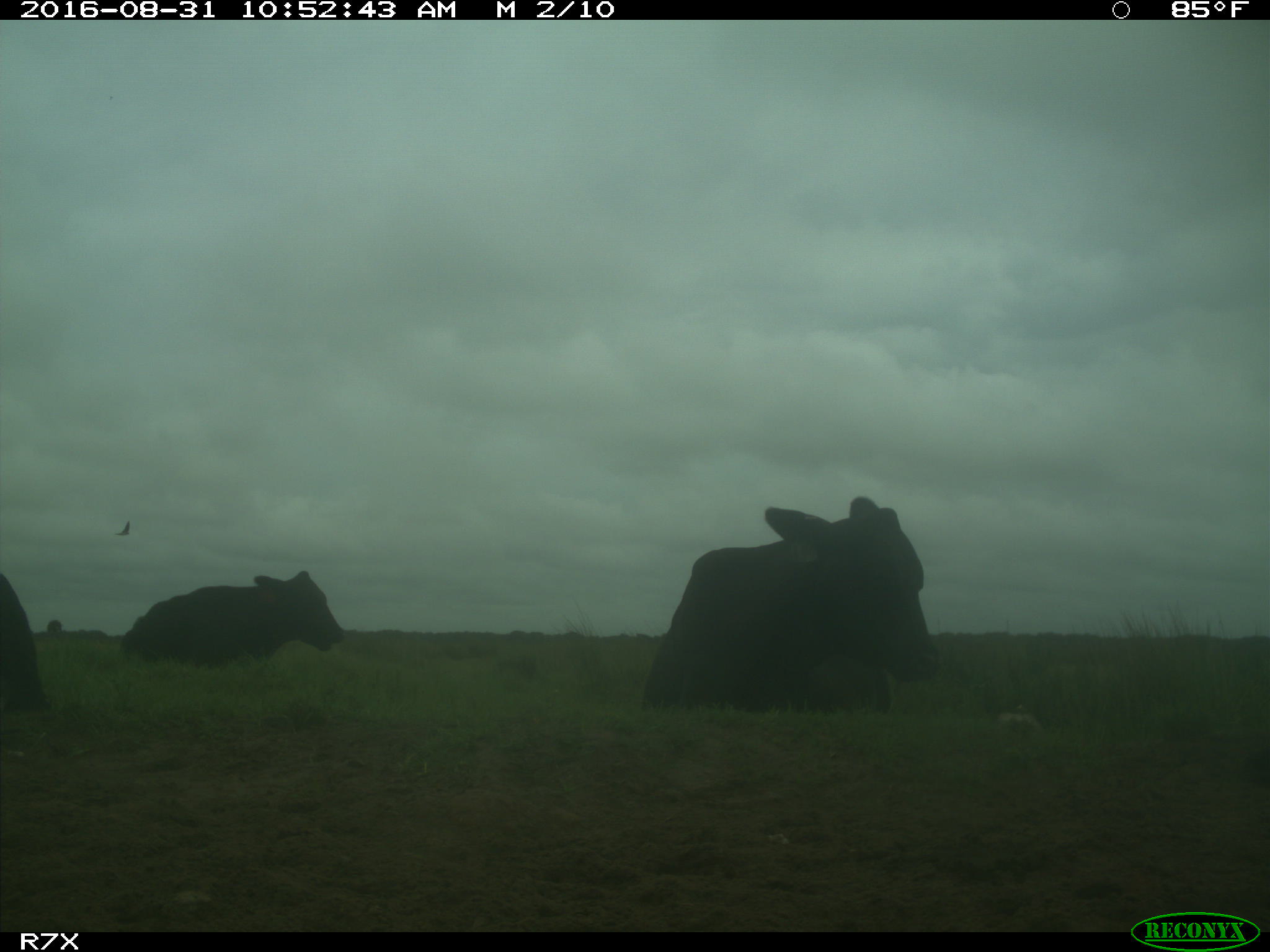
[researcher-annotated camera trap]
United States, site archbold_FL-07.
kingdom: Animalia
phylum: Chordata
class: Mammalia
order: Artiodactyla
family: Bovidae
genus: Bos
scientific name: Bos taurus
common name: domestic cow